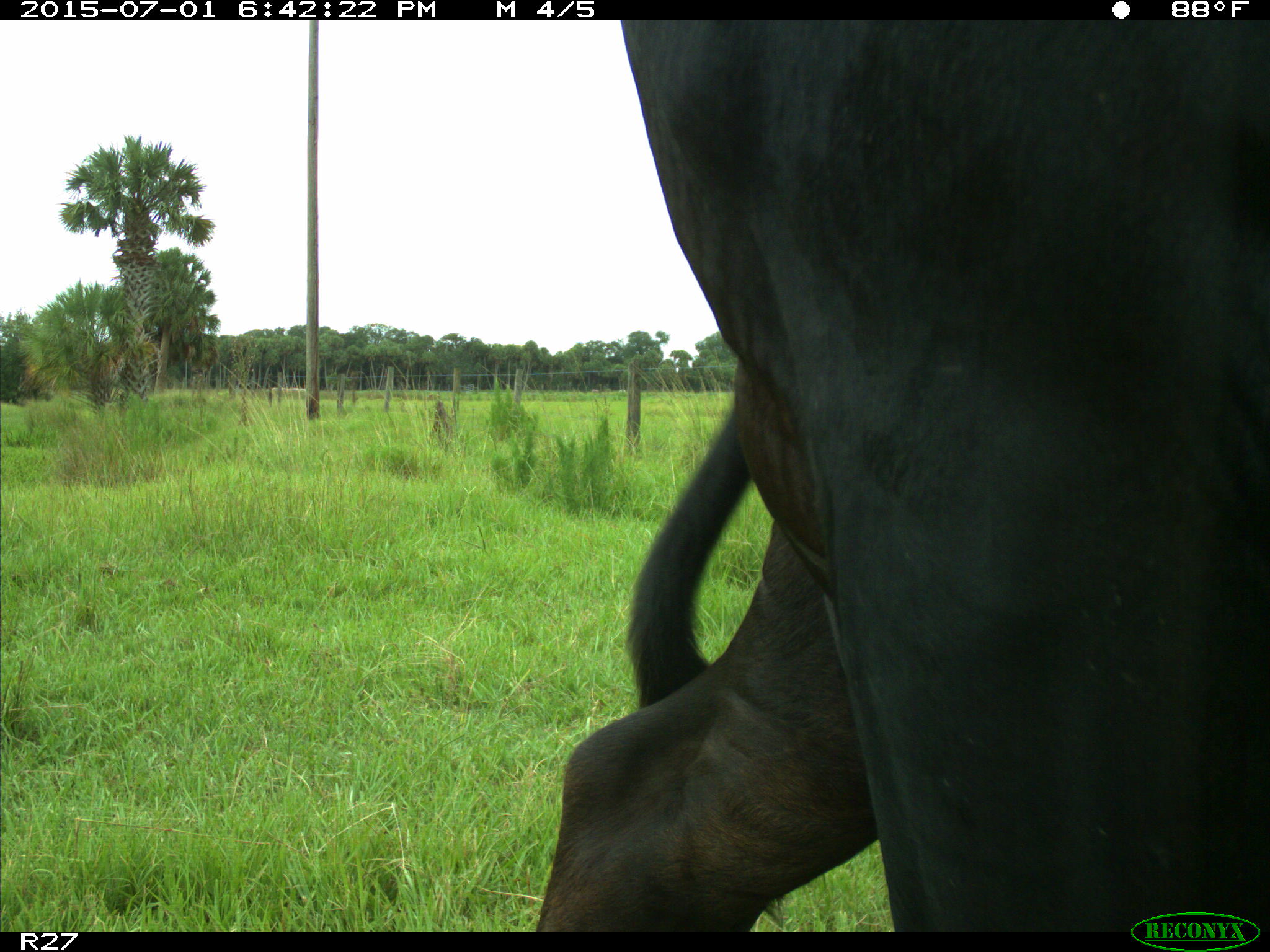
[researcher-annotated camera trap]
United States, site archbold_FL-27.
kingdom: Animalia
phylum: Chordata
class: Mammalia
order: Artiodactyla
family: Bovidae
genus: Bos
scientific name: Bos taurus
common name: domestic cow